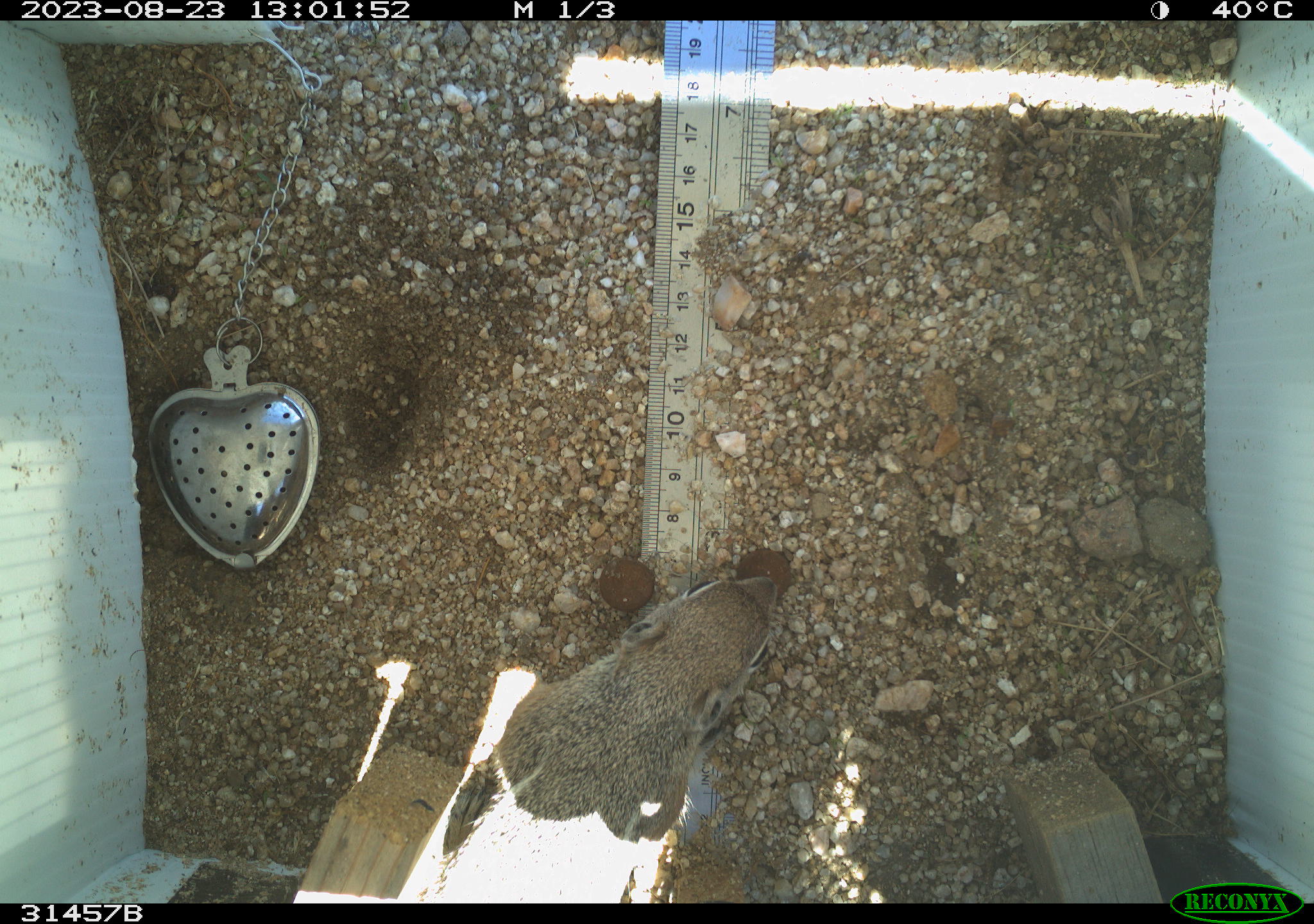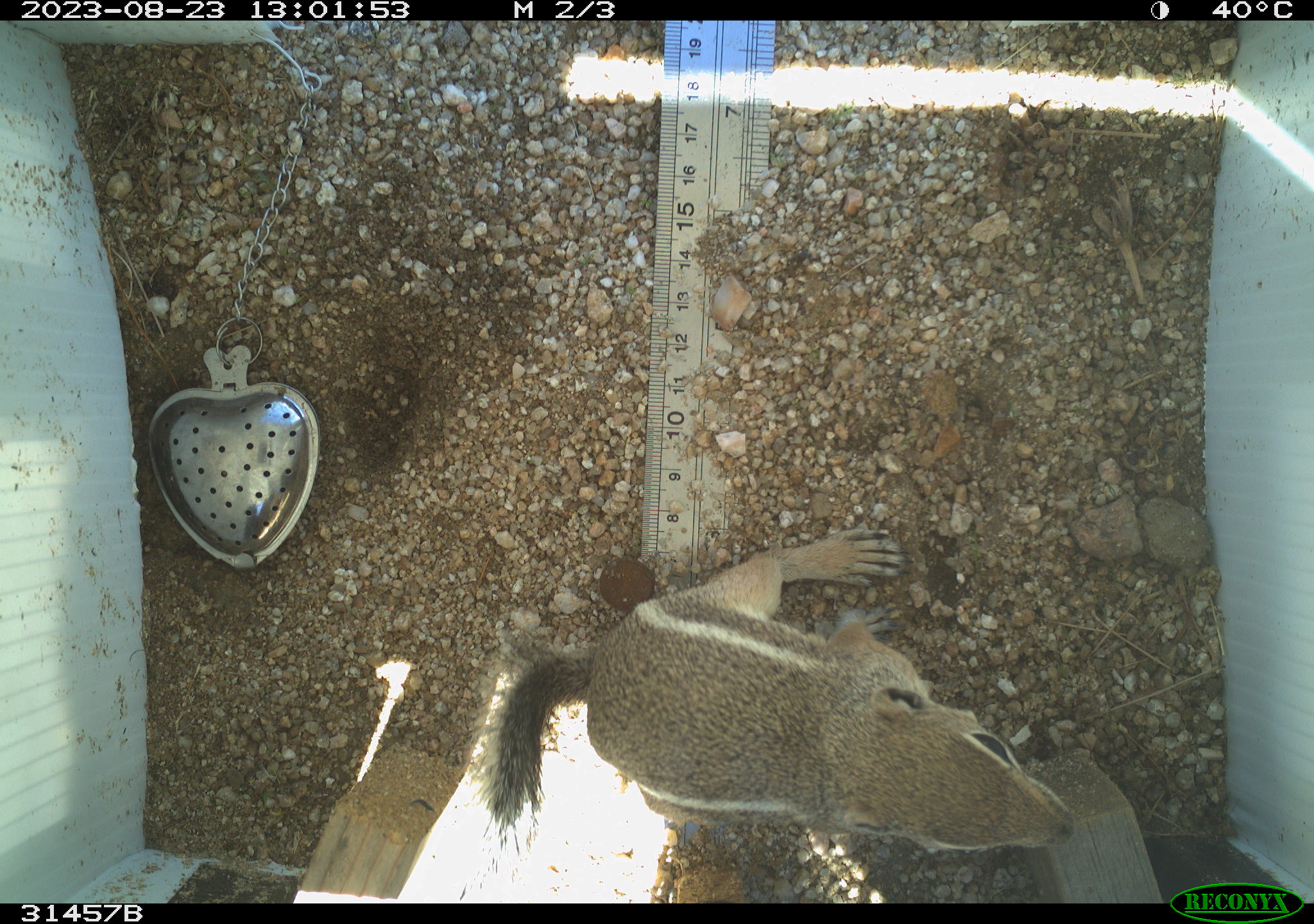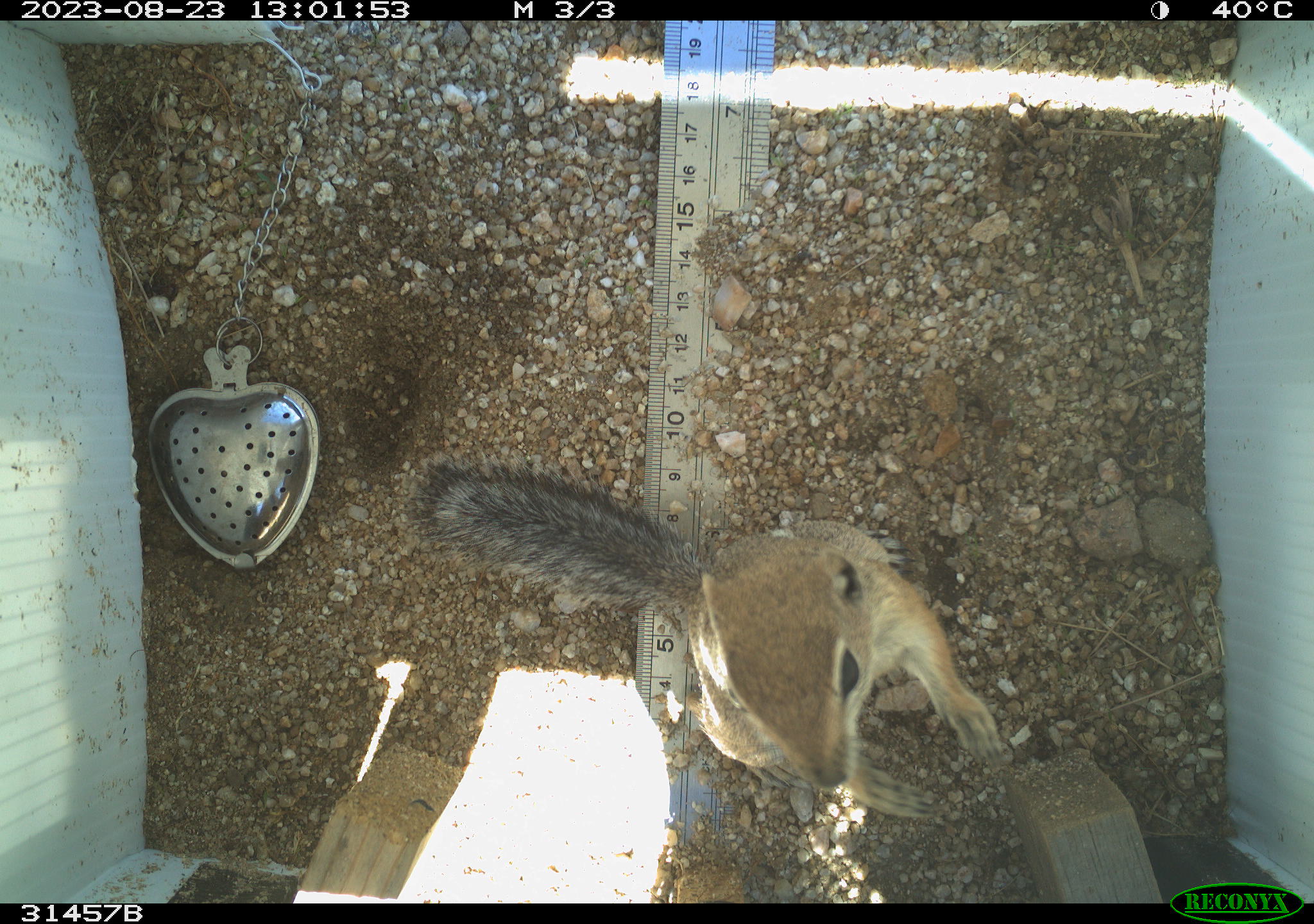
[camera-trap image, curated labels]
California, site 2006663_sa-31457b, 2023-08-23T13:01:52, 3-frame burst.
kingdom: Animalia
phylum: Chordata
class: Mammalia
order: Rodentia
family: Sciuridae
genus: Ammospermophilus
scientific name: Ammospermophilus leucurus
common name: white-tailed antelope squirrel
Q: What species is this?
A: White-tailed antelope squirrel (Ammospermophilus leucurus).